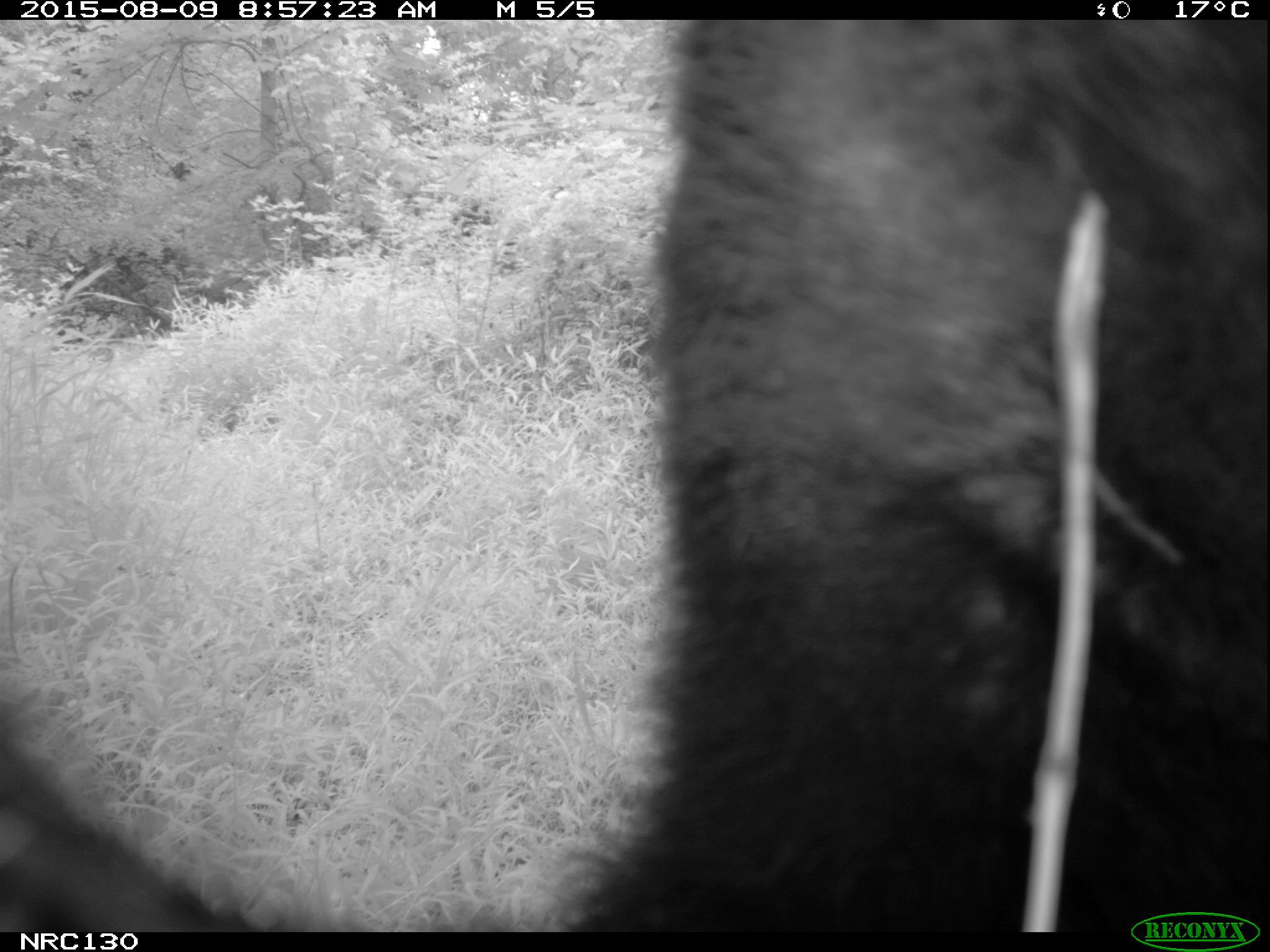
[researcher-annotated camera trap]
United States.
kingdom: Animalia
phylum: Chordata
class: Mammalia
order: Carnivora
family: Ursidae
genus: Ursus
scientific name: Ursus americanus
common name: american black bear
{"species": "American Black Bear (Ursus americanus)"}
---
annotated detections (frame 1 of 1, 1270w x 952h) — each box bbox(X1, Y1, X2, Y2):
American Black Bear: bbox(4, 0, 1253, 930)